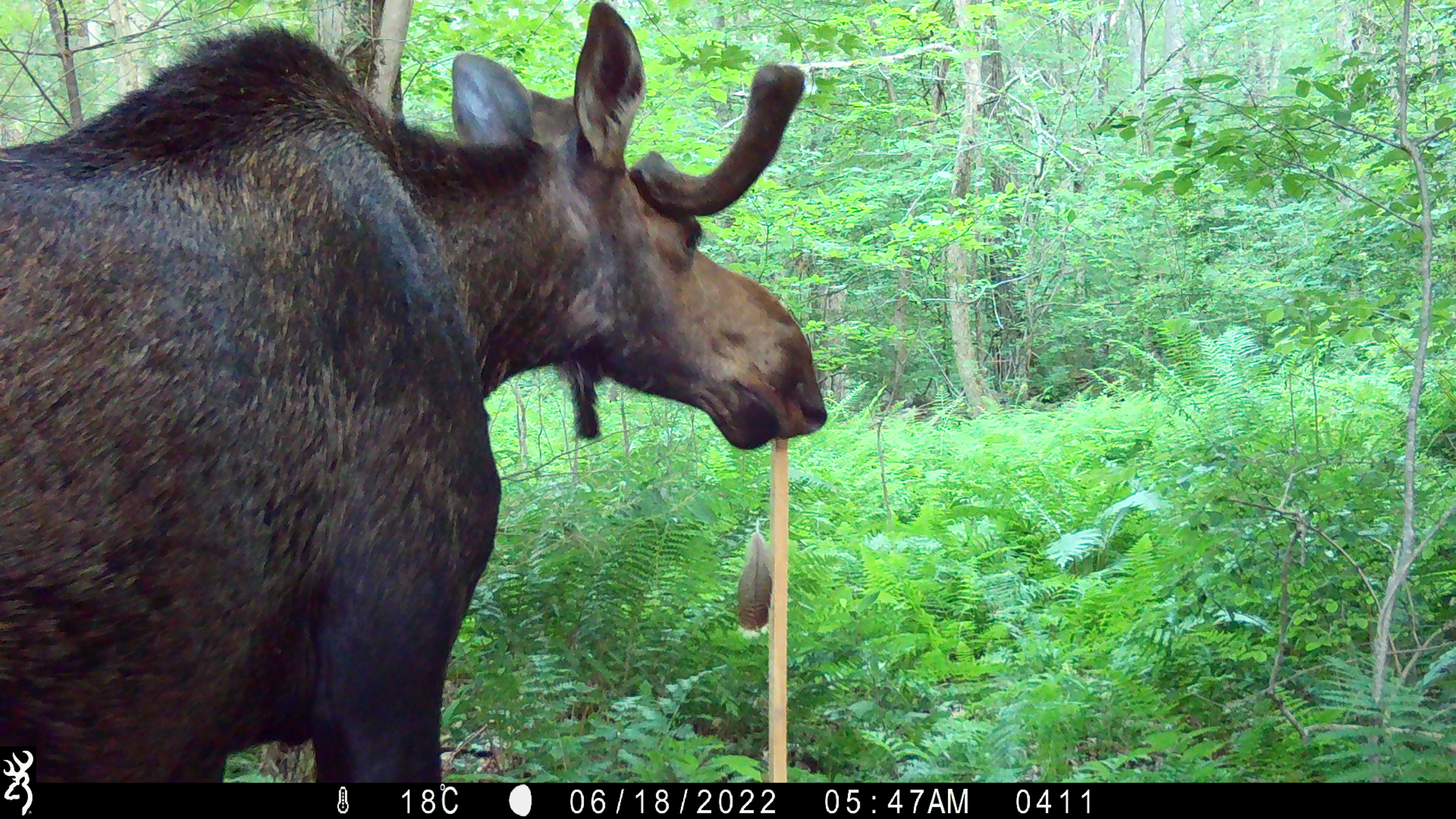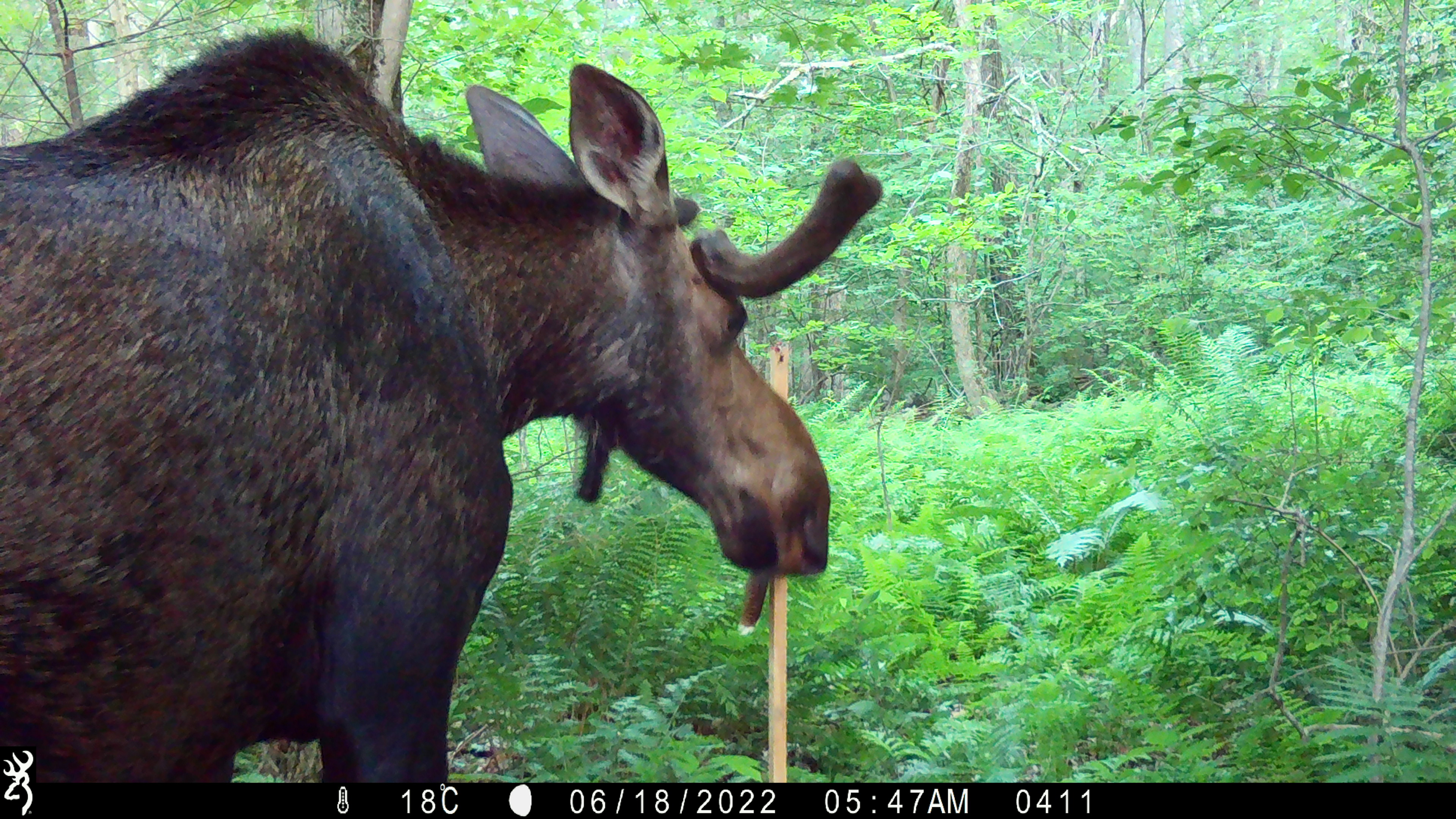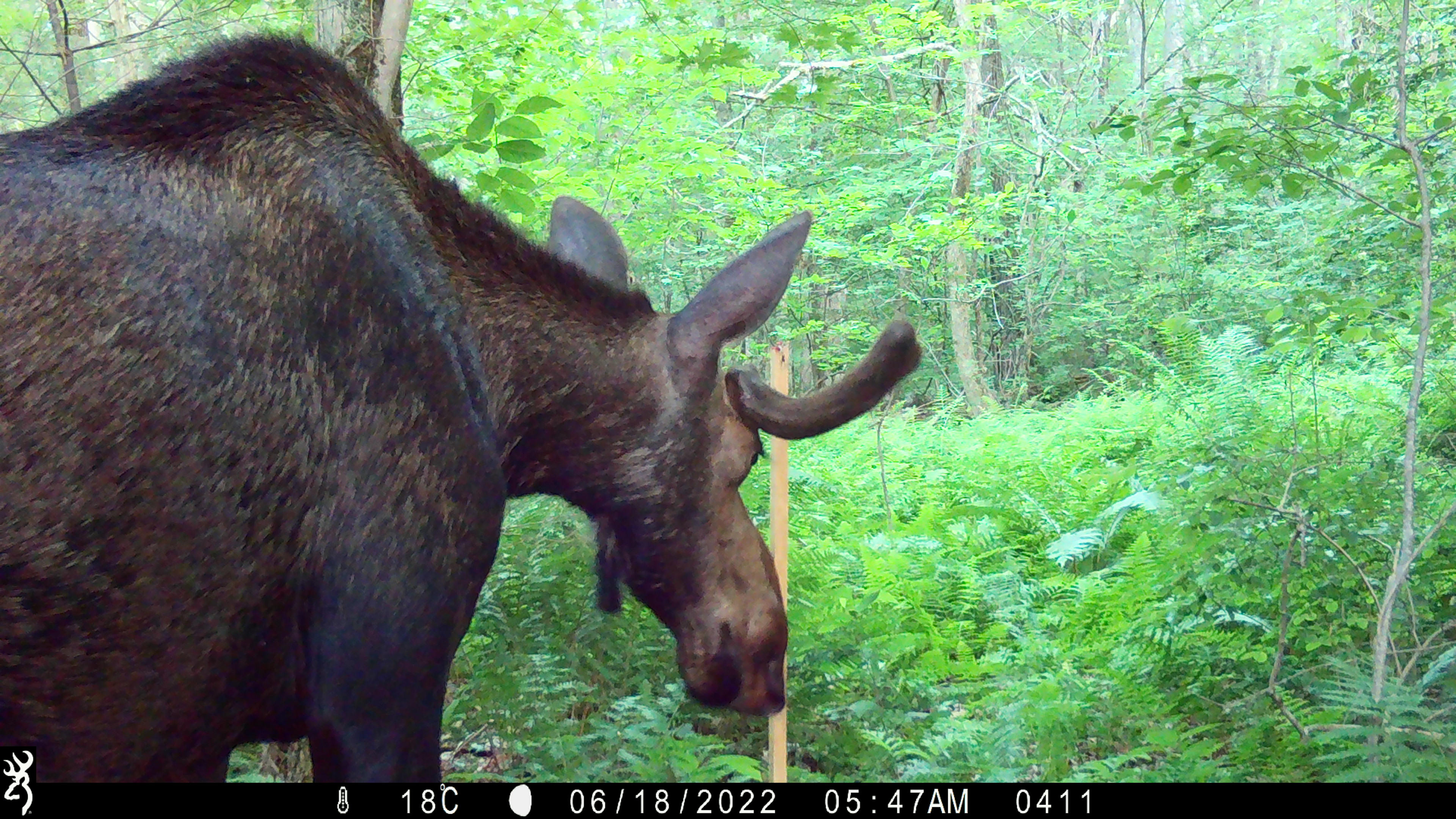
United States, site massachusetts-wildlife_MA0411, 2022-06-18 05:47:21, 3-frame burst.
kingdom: Animalia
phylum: Chordata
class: Mammalia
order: Artiodactyla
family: Cervidae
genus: Alces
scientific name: Alces alces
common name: moose